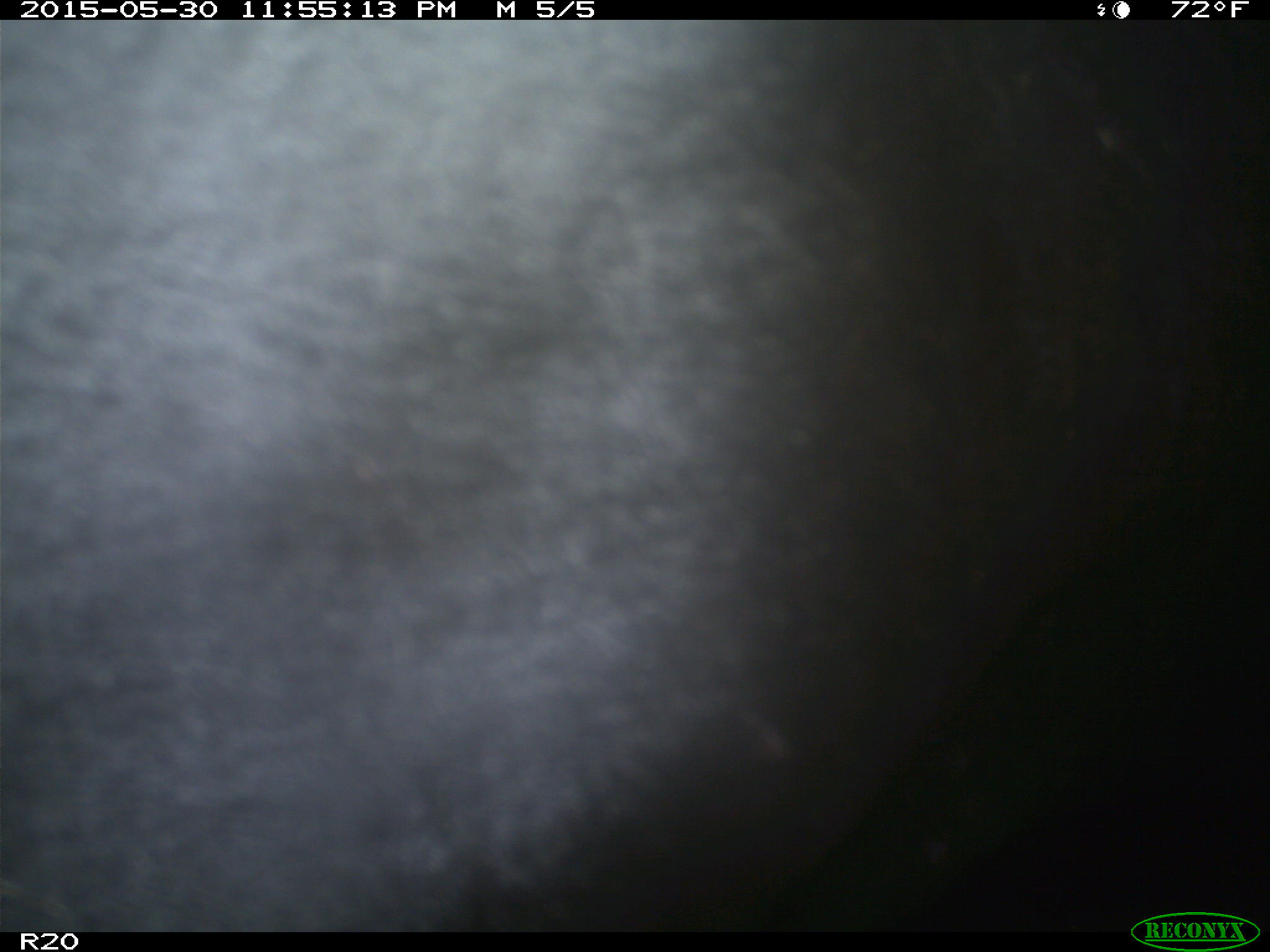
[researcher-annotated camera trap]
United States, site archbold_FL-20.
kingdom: Animalia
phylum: Chordata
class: Mammalia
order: Artiodactyla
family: Bovidae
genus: Bos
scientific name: Bos taurus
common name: domestic cow